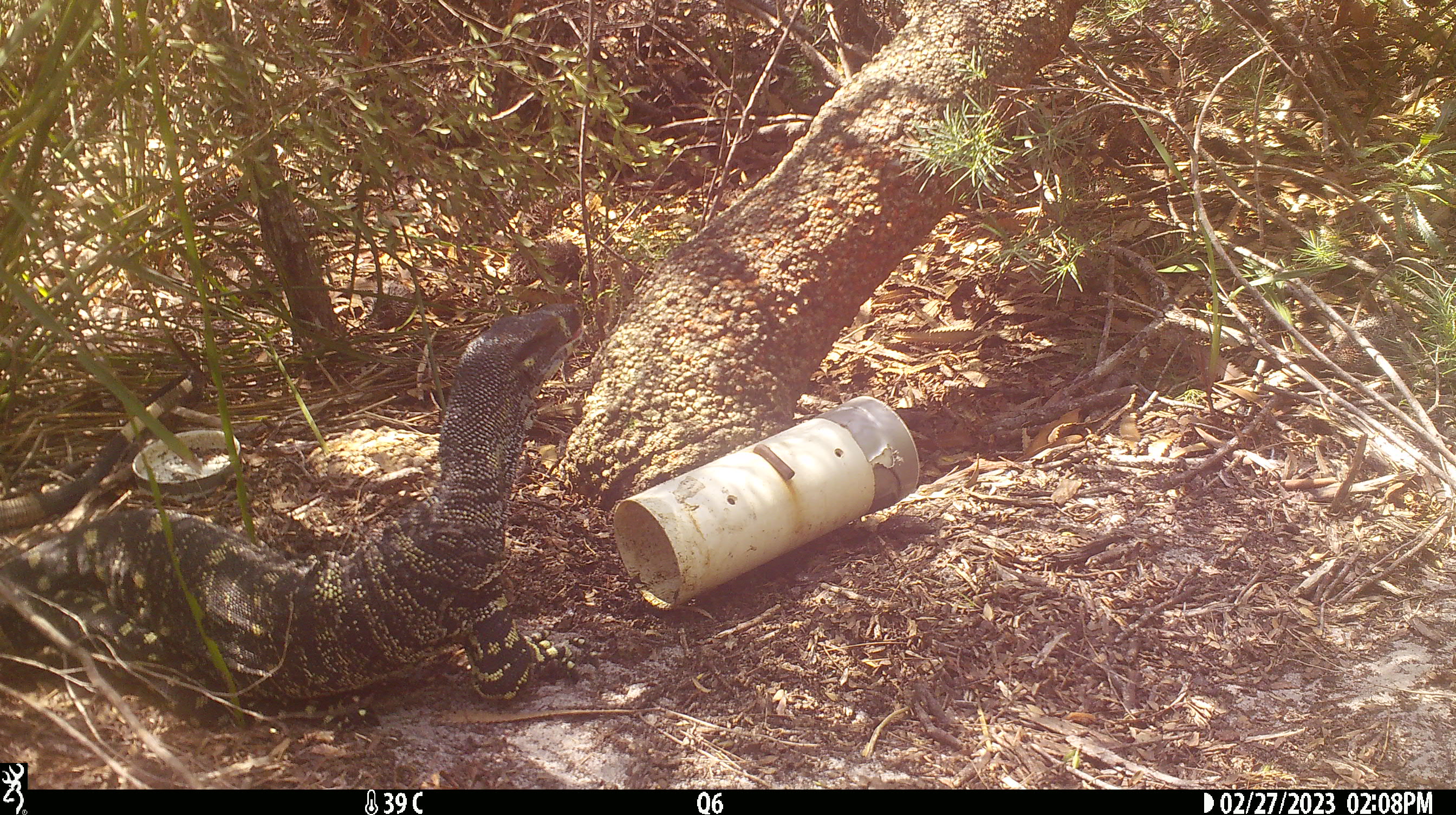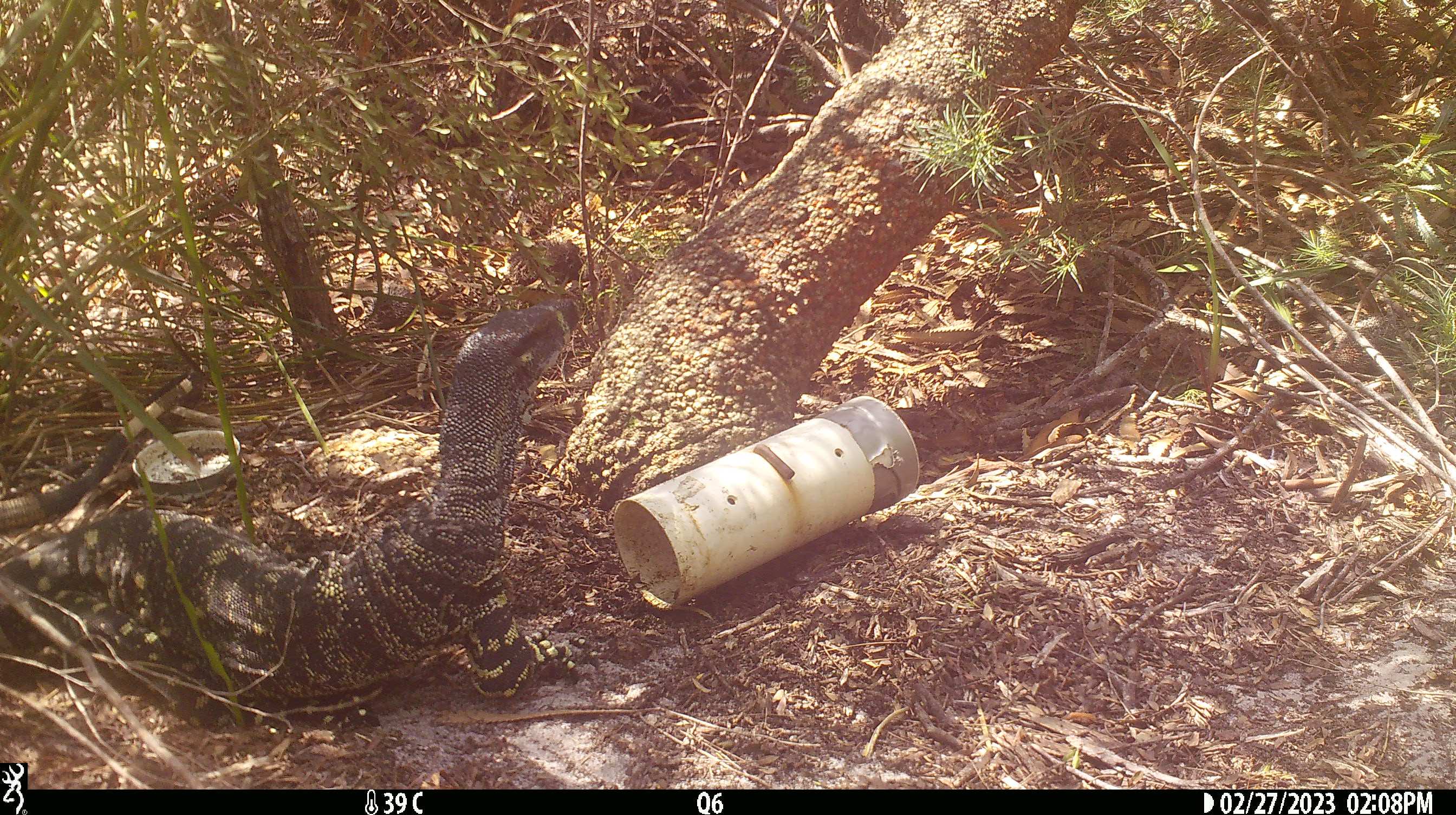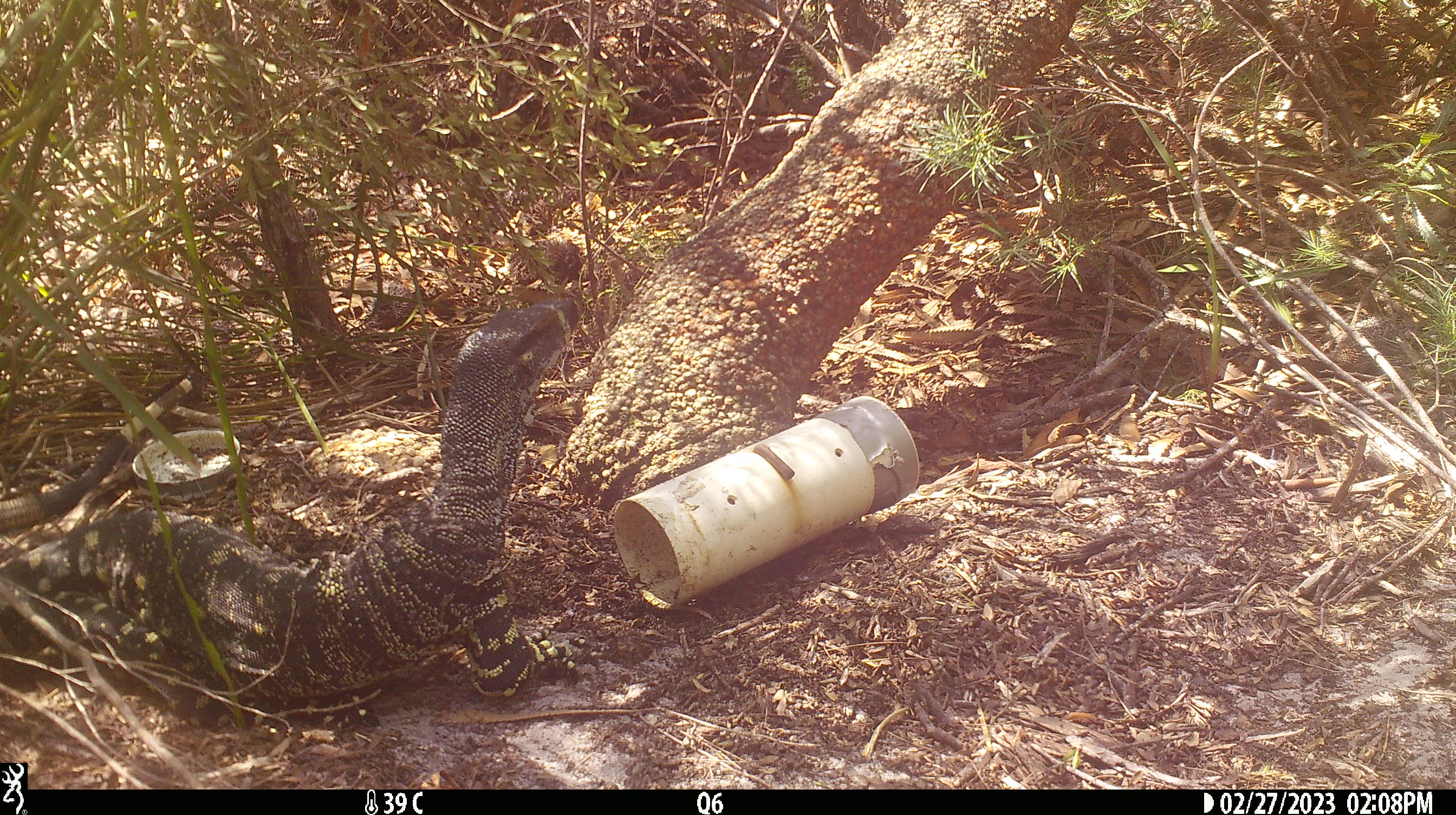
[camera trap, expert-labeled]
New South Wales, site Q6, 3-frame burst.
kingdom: Animalia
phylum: Chordata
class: Reptilia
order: Squamata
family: Varanidae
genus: Varanus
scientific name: Varanus varius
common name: lace monitor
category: goanna